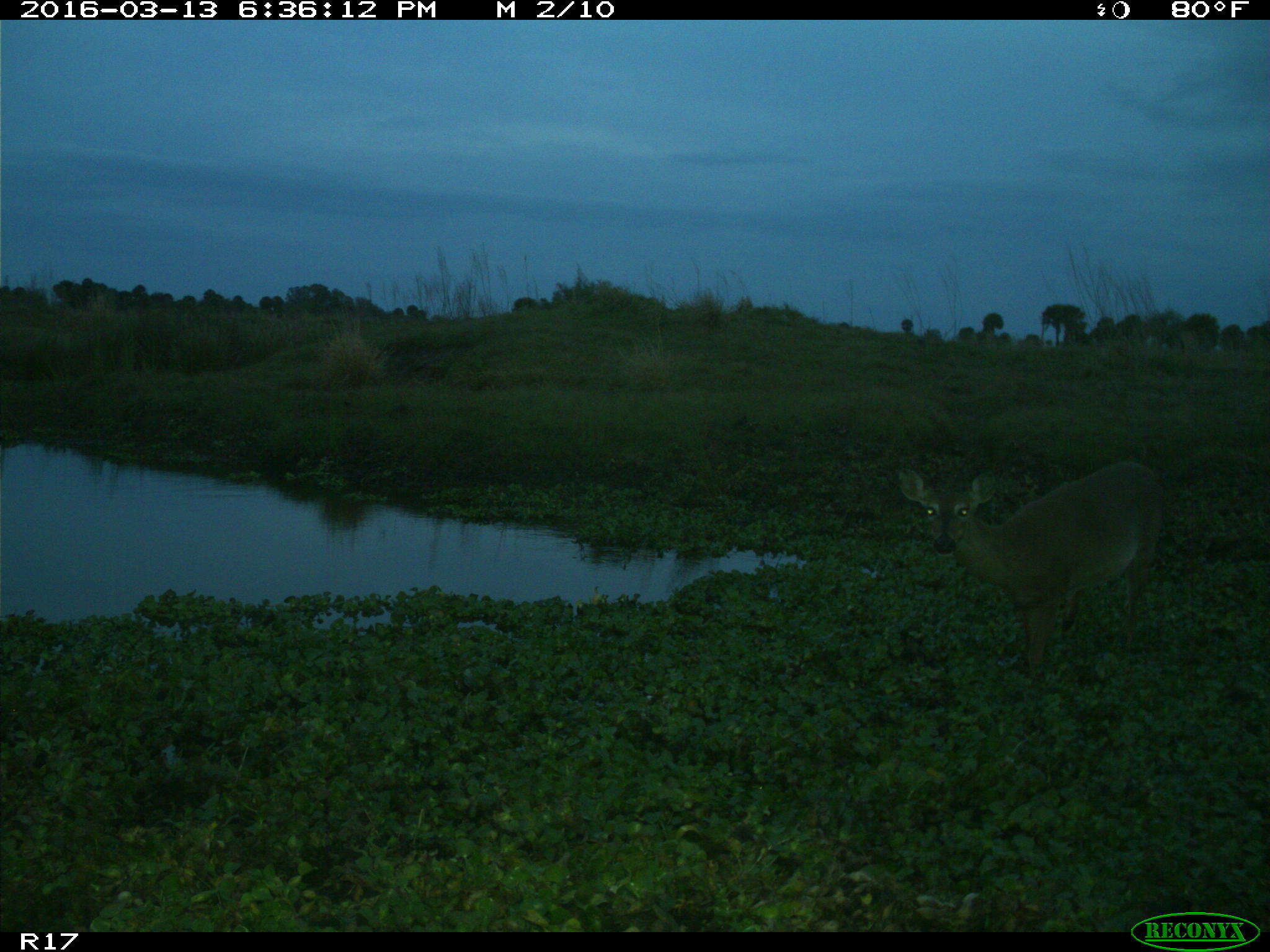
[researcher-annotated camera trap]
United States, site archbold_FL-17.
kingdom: Animalia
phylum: Chordata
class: Mammalia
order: Artiodactyla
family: Cervidae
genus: Odocoileus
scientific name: Odocoileus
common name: deer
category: unidentified deer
Unidentified deer (deer) (Odocoileus).